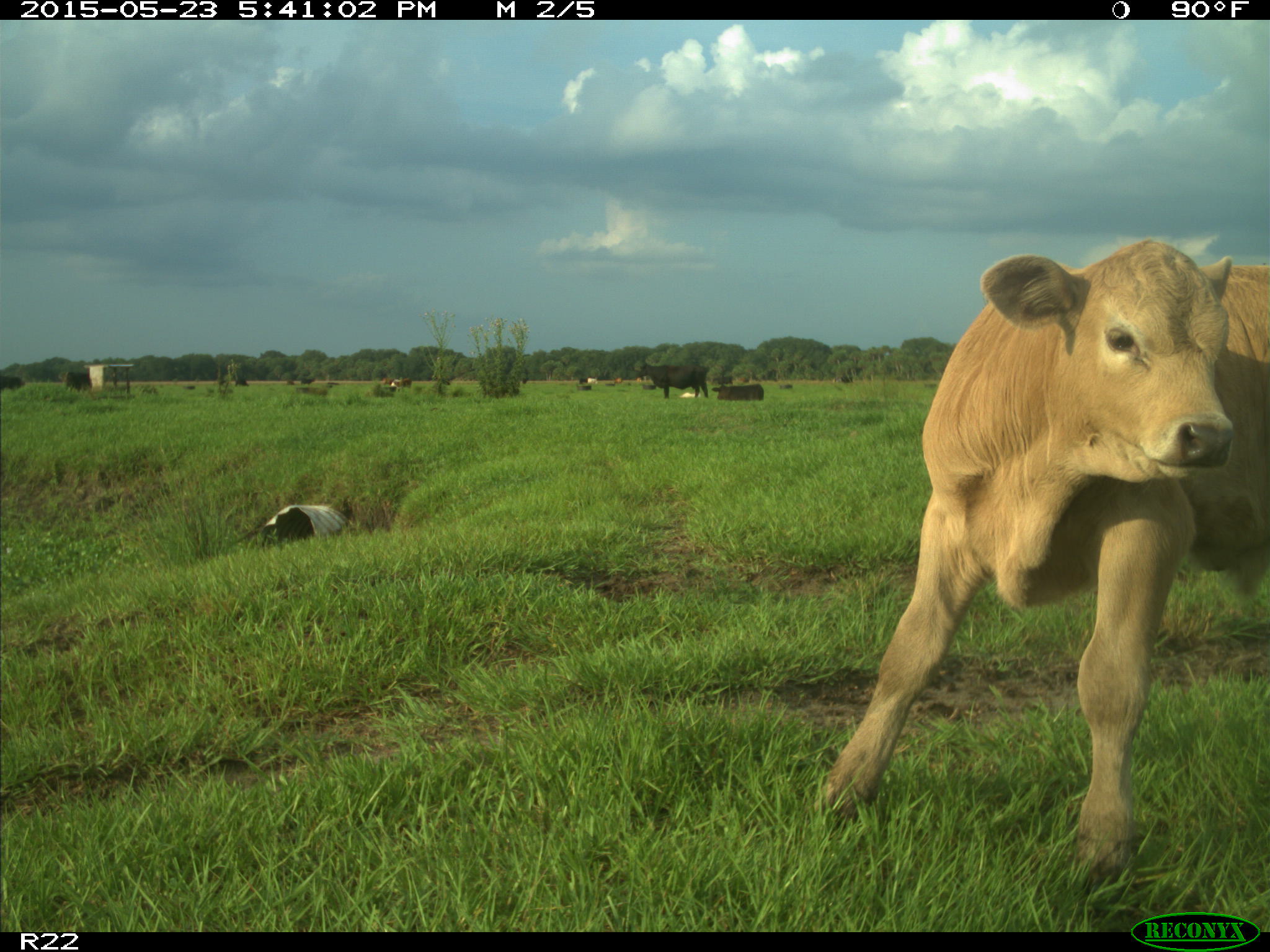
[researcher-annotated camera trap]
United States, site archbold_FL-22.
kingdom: Animalia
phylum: Chordata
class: Mammalia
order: Artiodactyla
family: Bovidae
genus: Bos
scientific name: Bos taurus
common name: domestic cow